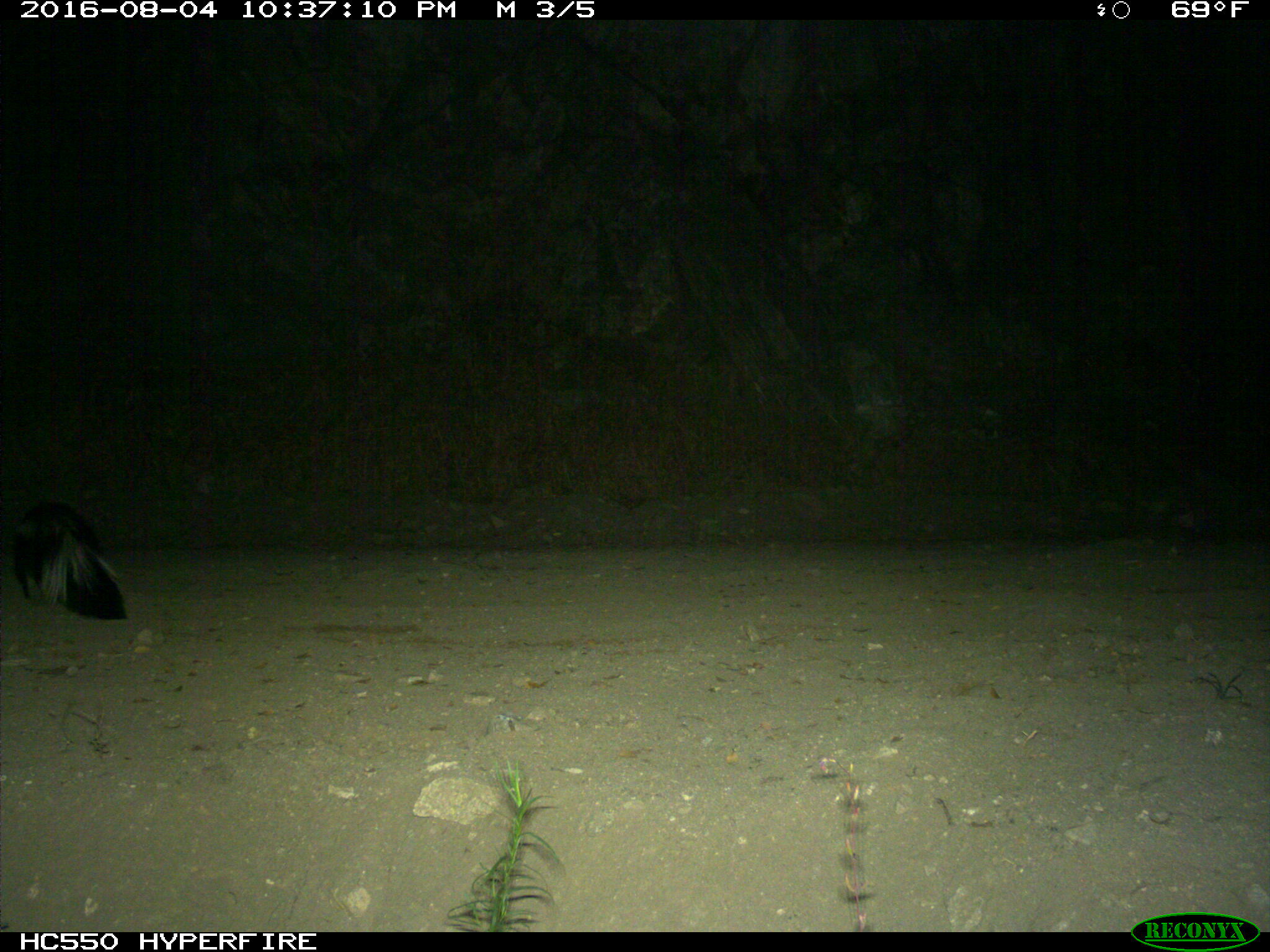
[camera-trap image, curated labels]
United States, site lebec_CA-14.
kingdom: Animalia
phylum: Chordata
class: Mammalia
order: Carnivora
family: Mephitidae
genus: Mephitis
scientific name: Mephitis mephitis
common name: striped skunk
Mephitis mephitis (striped skunk).